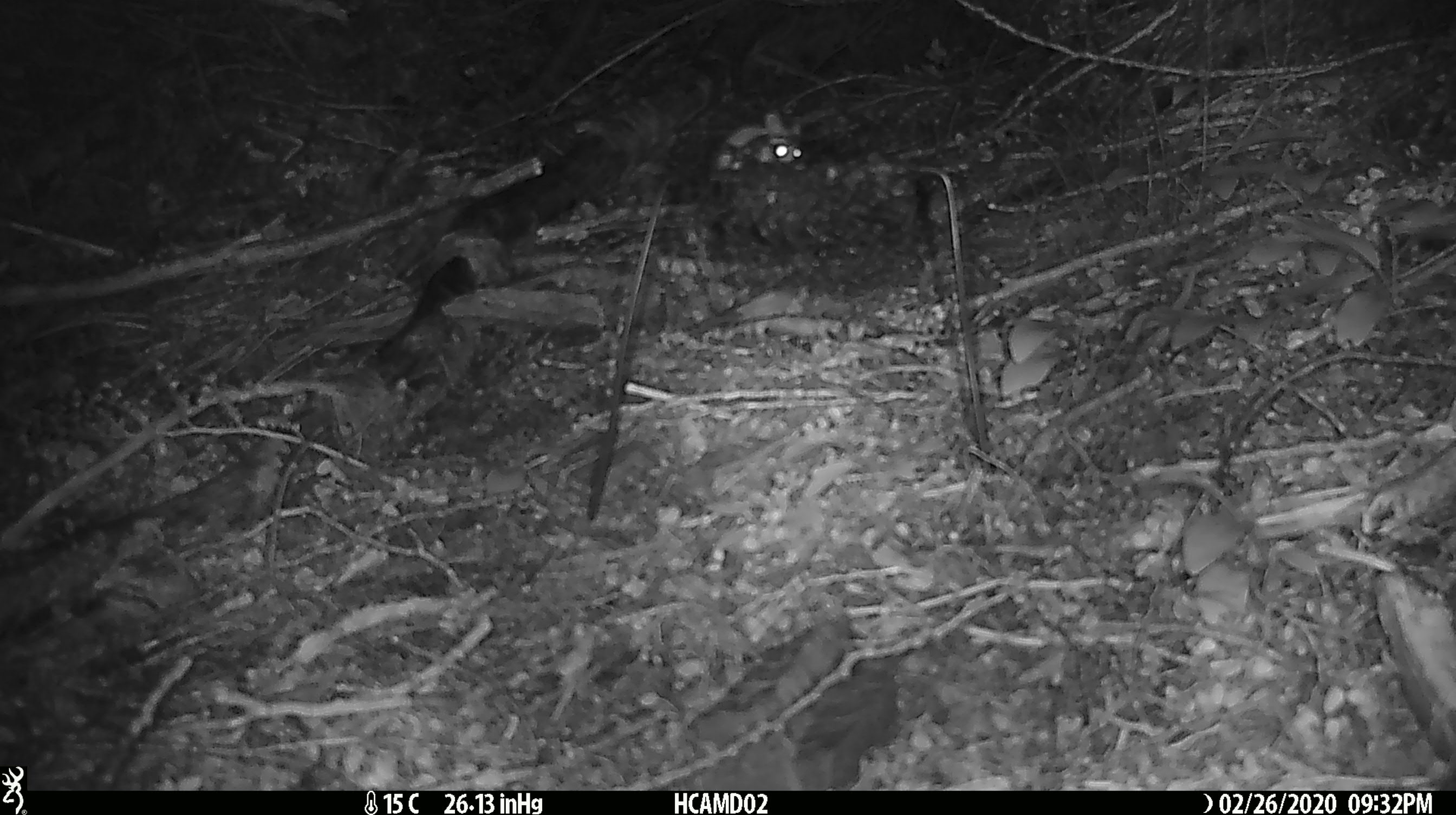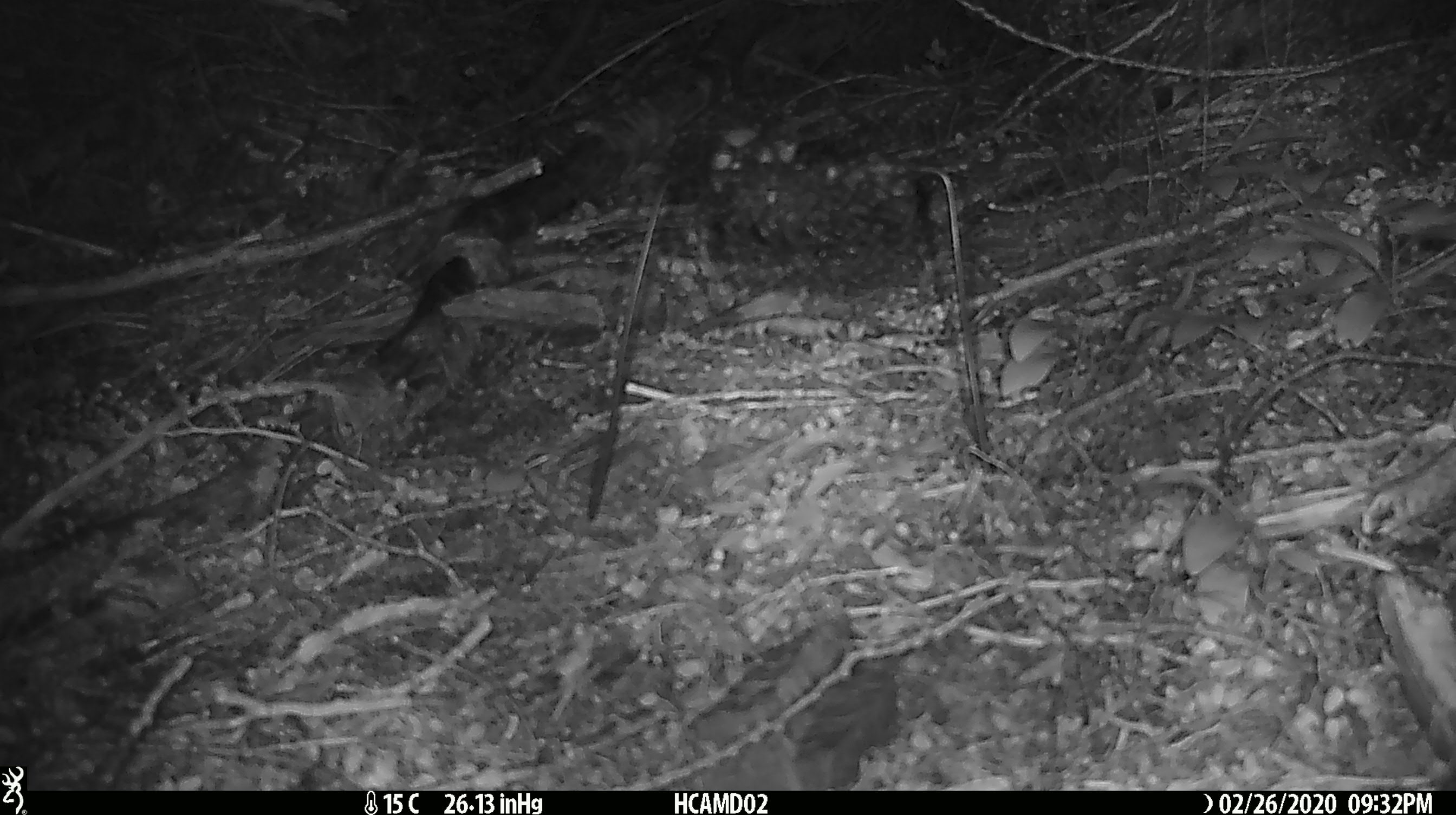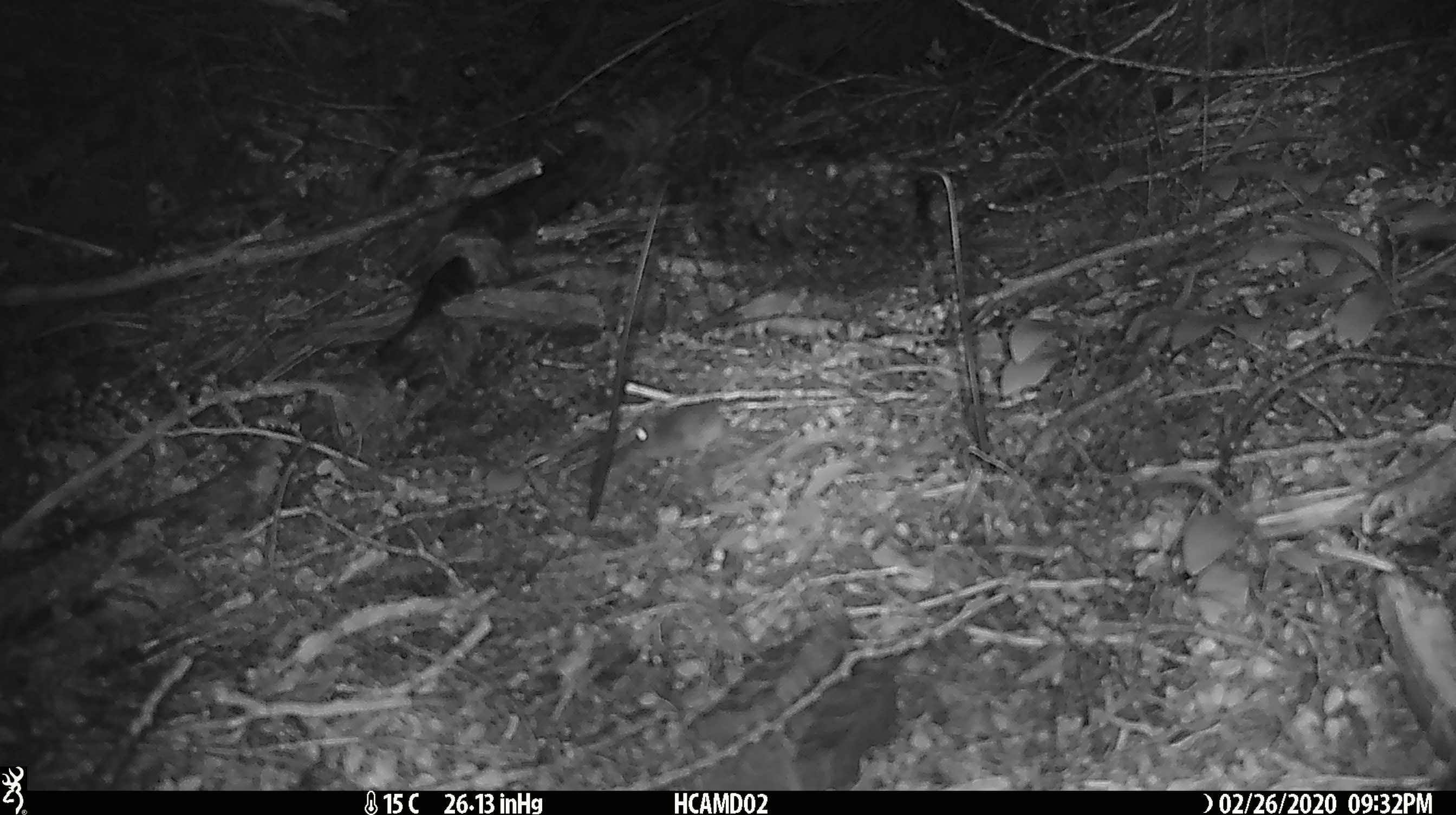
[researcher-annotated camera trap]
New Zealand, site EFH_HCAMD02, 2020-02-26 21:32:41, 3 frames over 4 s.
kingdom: Animalia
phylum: Chordata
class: Mammalia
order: Rodentia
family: Muridae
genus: Mus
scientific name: Mus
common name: mouse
Mouse (Mus).